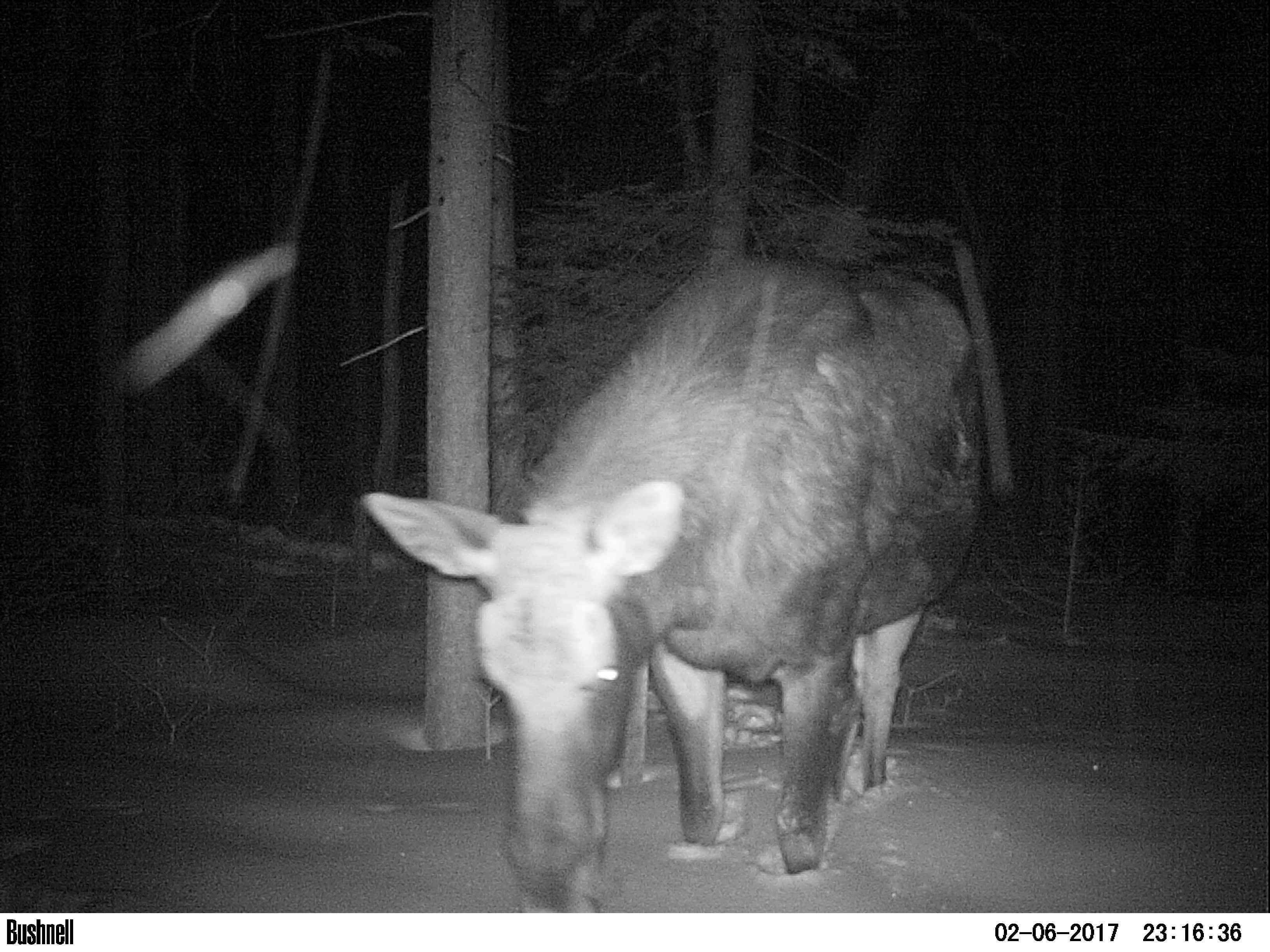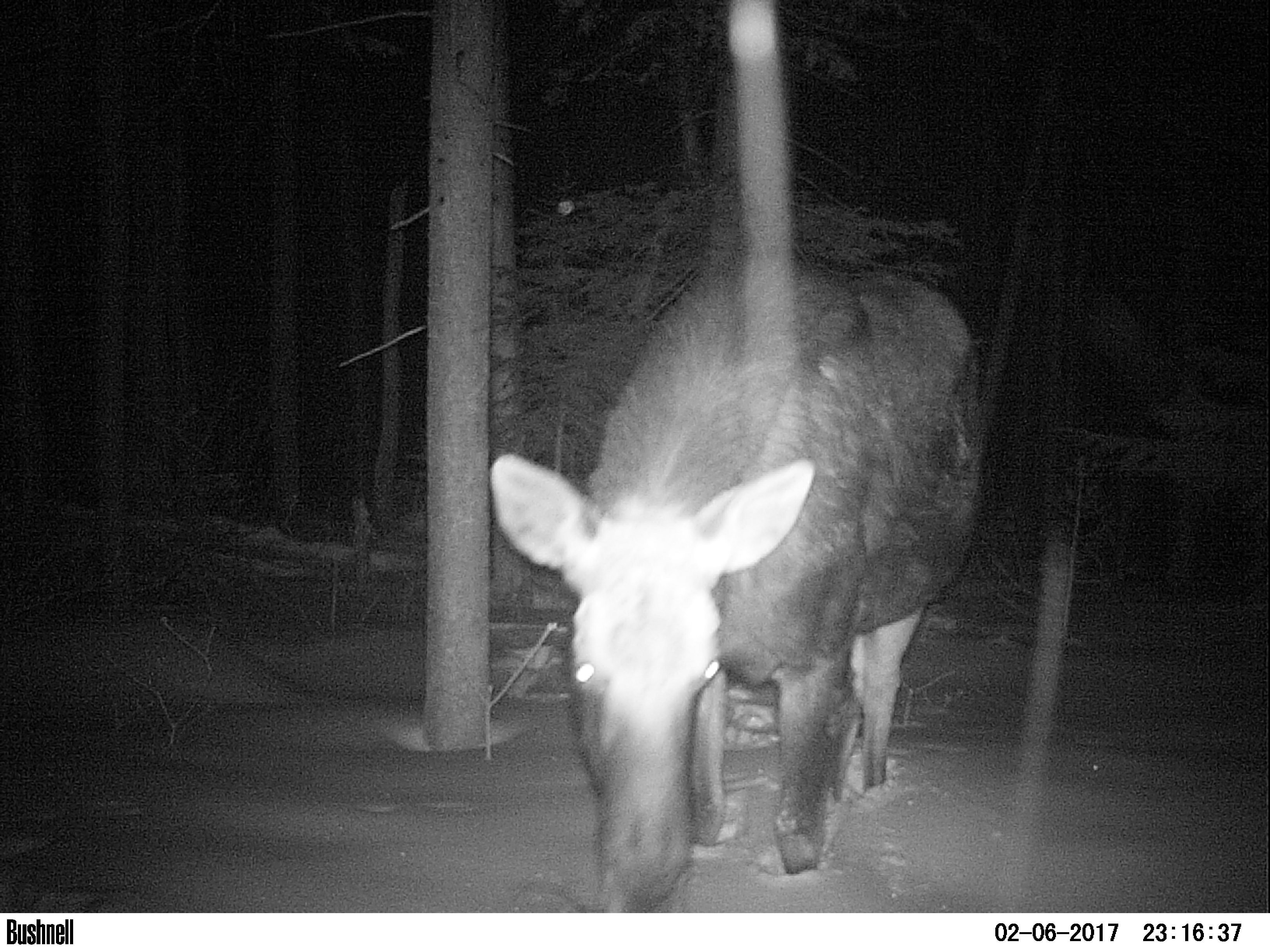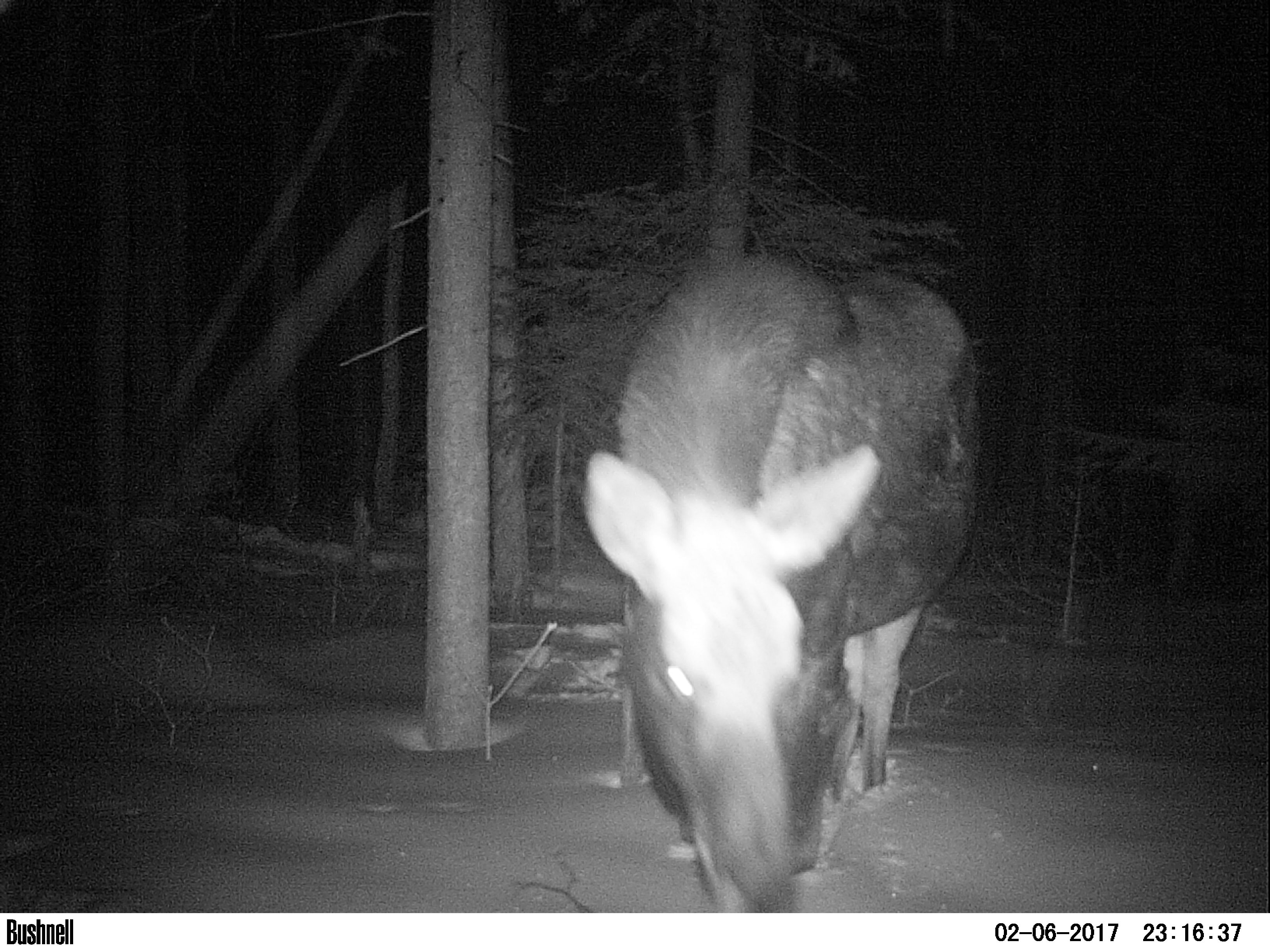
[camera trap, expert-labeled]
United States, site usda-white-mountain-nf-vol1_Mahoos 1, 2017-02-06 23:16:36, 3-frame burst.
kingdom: Animalia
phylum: Chordata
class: Mammalia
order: Artiodactyla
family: Cervidae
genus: Alces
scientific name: Alces alces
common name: moose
Moose (Alces alces).